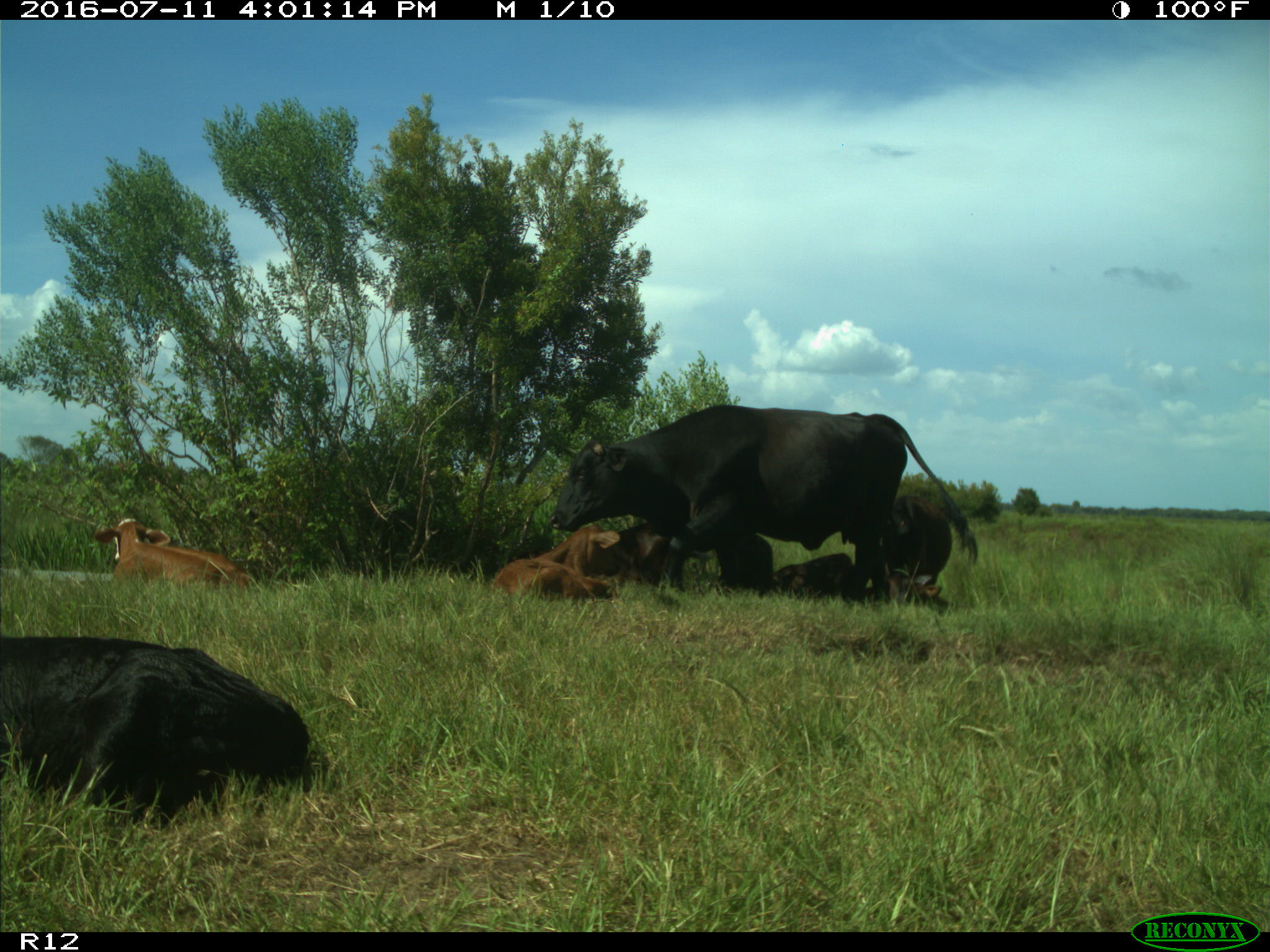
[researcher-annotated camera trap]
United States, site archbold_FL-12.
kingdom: Animalia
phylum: Chordata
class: Mammalia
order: Artiodactyla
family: Bovidae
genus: Bos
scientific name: Bos taurus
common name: domestic cow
Bos taurus (domestic cow).